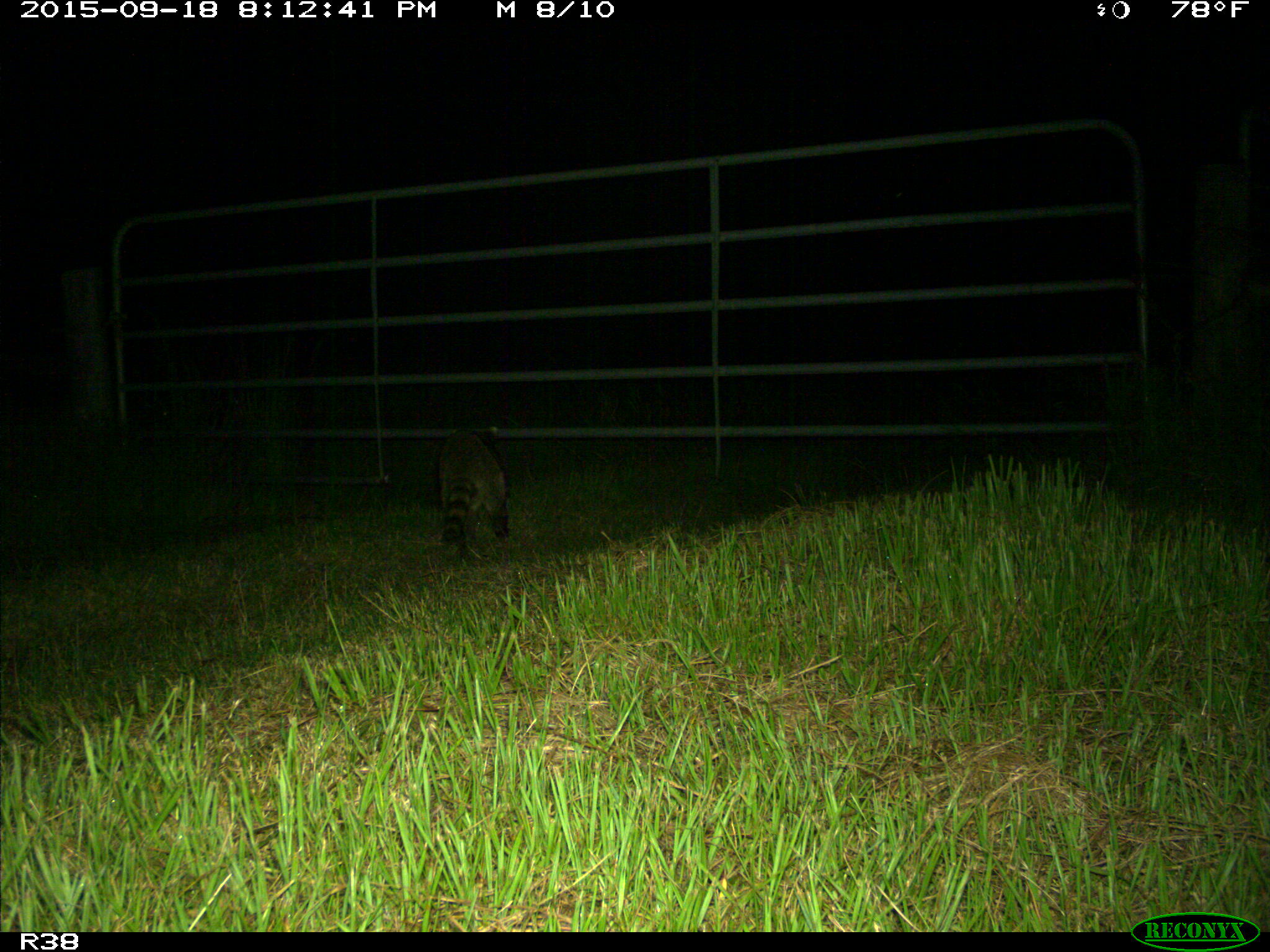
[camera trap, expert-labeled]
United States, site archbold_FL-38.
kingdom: Animalia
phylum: Chordata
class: Mammalia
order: Carnivora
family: Procyonidae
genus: Procyon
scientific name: Procyon lotor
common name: common raccoon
Procyon lotor (common raccoon).